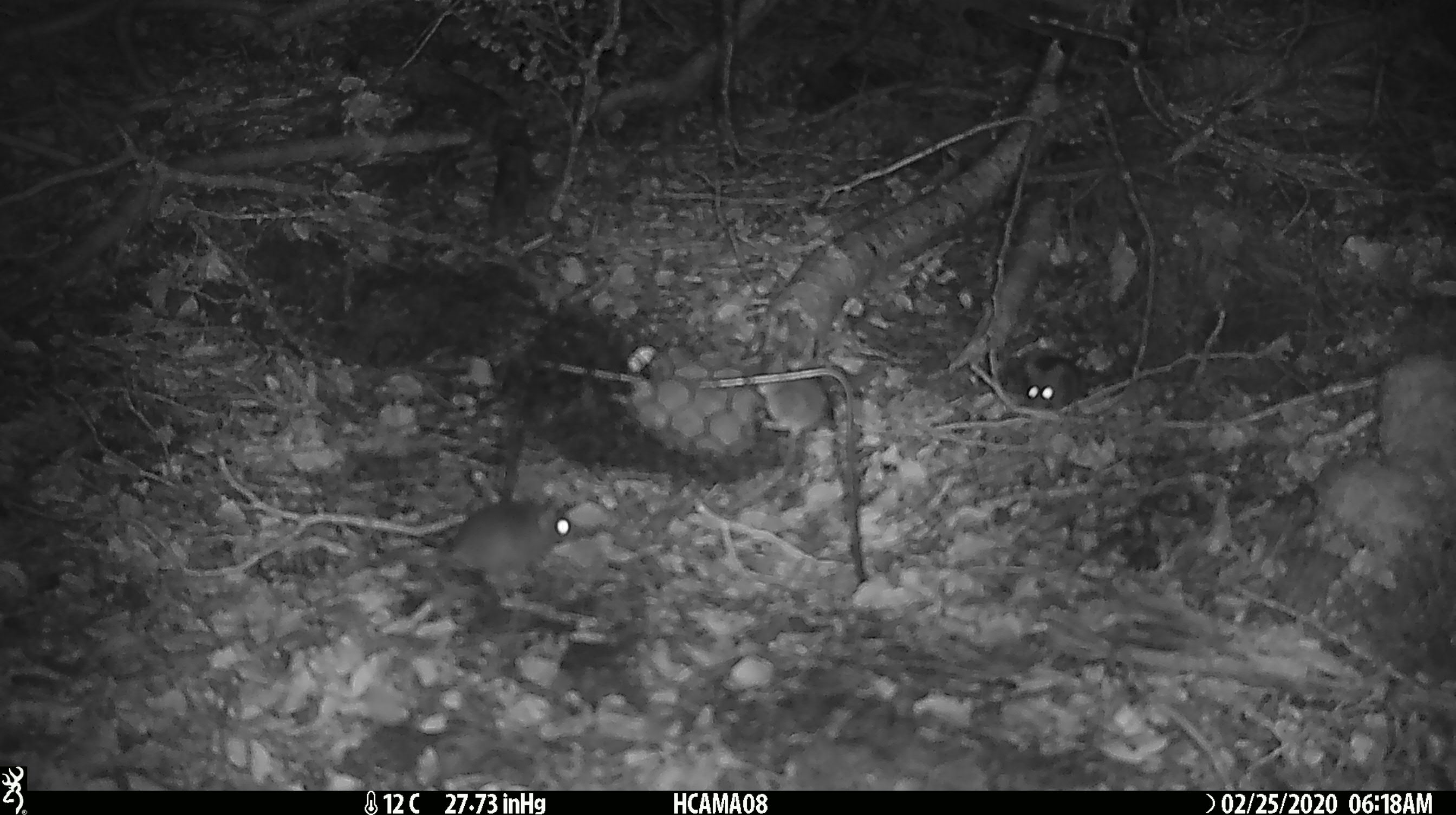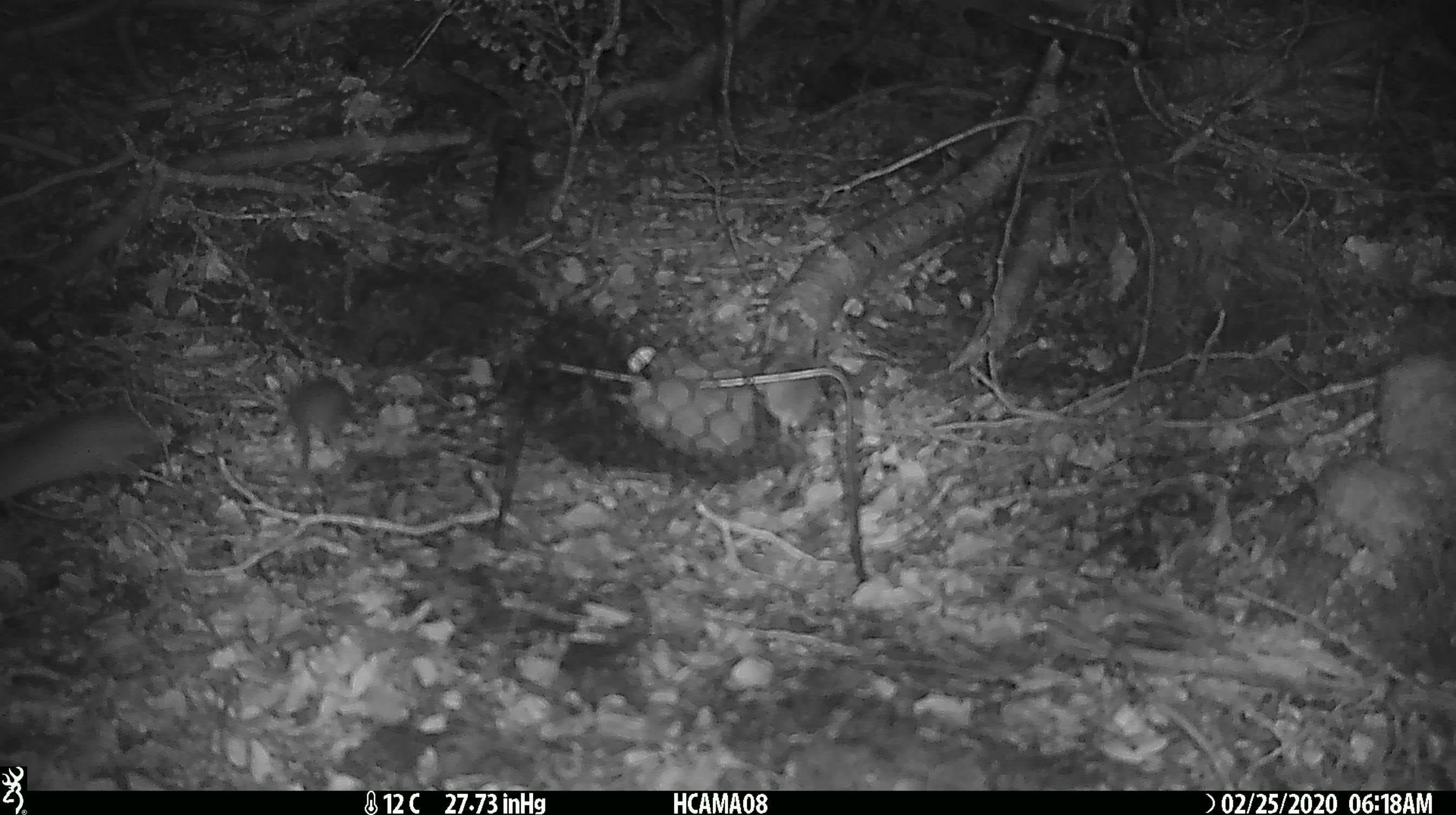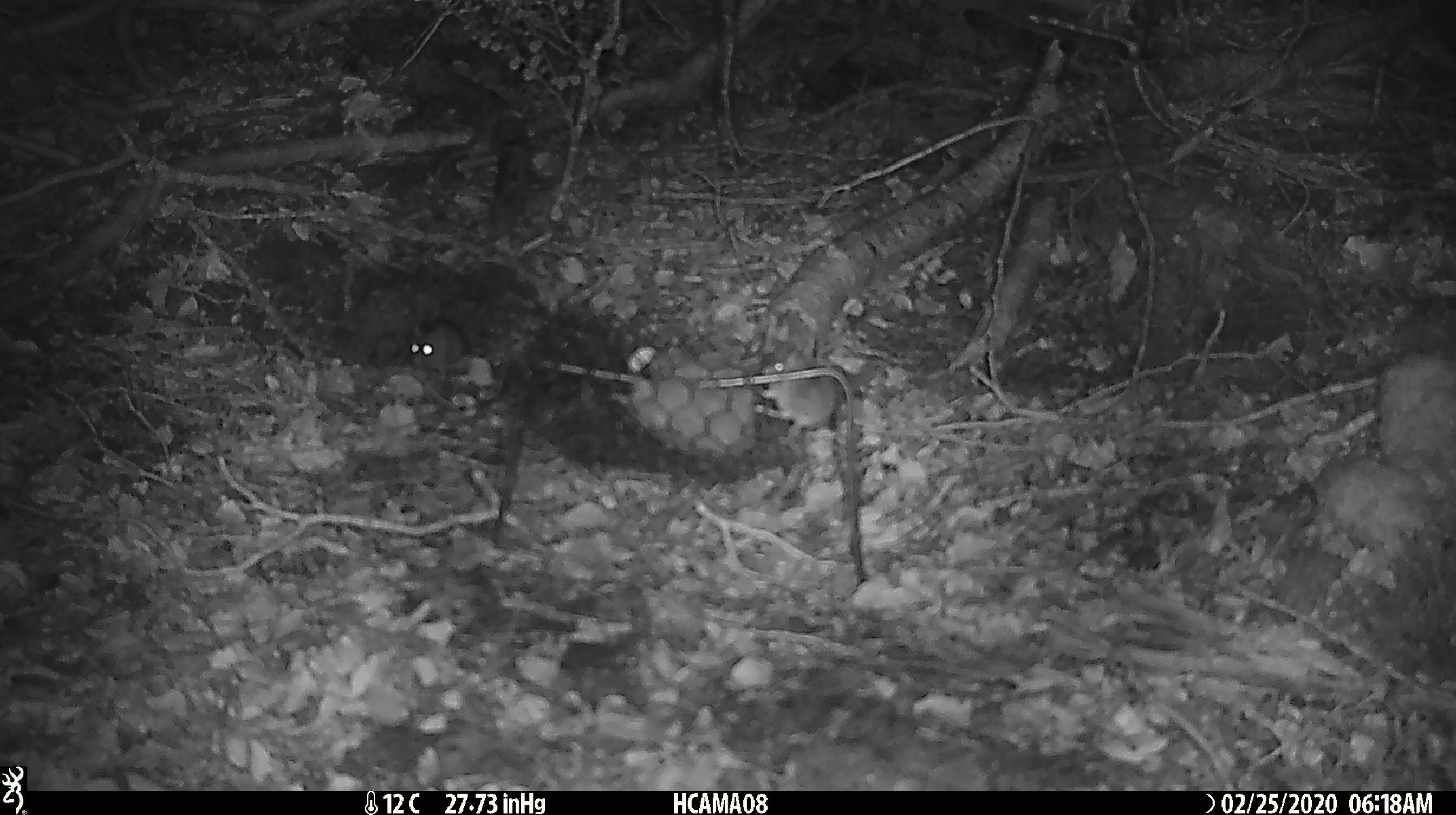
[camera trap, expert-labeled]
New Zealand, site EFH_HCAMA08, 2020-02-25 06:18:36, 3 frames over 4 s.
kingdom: Animalia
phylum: Chordata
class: Mammalia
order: Rodentia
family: Muridae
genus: Mus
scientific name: Mus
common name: mouse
Mouse (Mus).